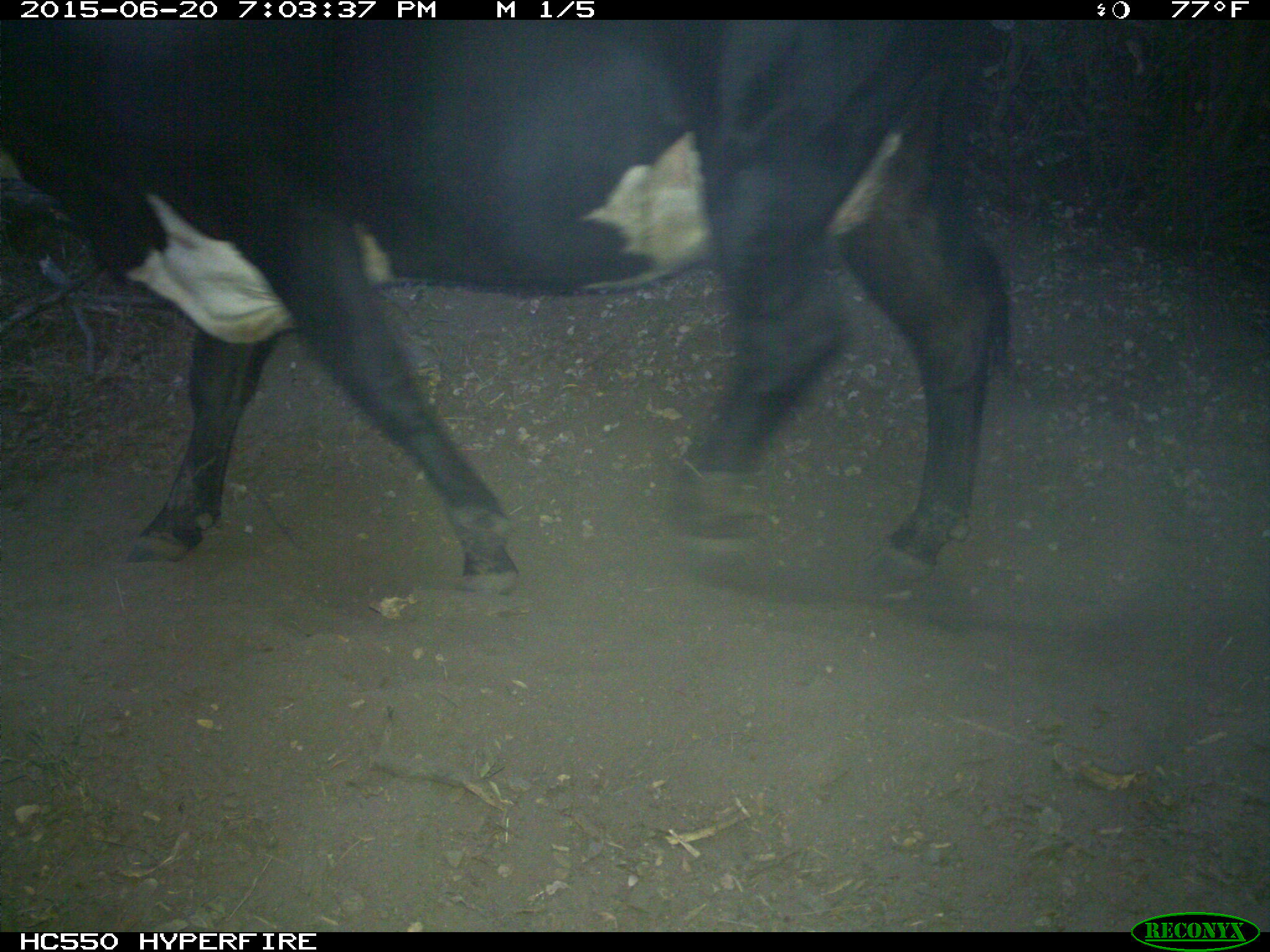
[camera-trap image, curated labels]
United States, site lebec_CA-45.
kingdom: Animalia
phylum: Chordata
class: Mammalia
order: Artiodactyla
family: Bovidae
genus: Bos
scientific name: Bos taurus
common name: domestic cow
Bos taurus (domestic cow).